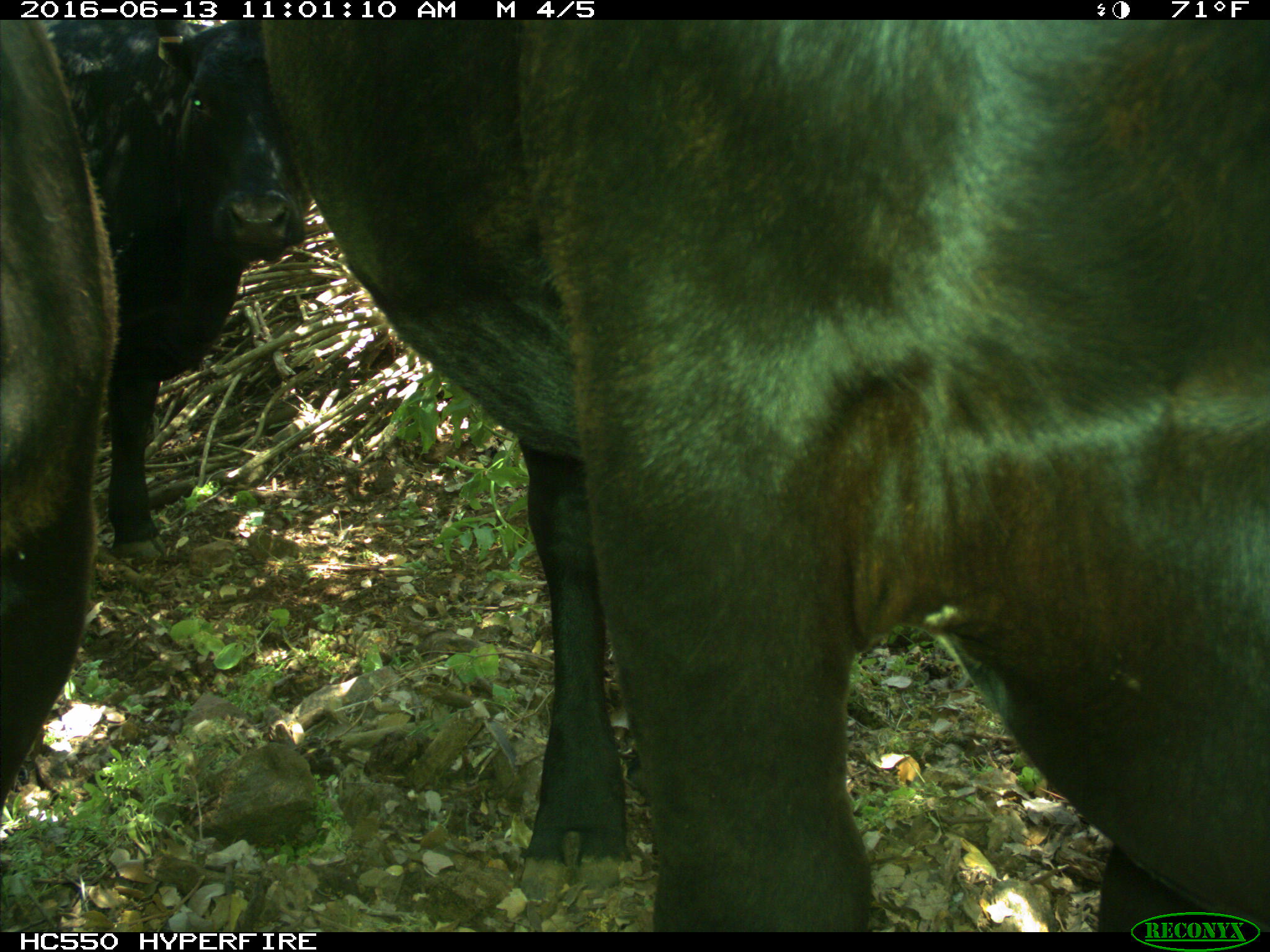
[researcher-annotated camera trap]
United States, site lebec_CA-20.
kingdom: Animalia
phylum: Chordata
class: Mammalia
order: Artiodactyla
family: Bovidae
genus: Bos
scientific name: Bos taurus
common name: domestic cow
Bos taurus (domestic cow).